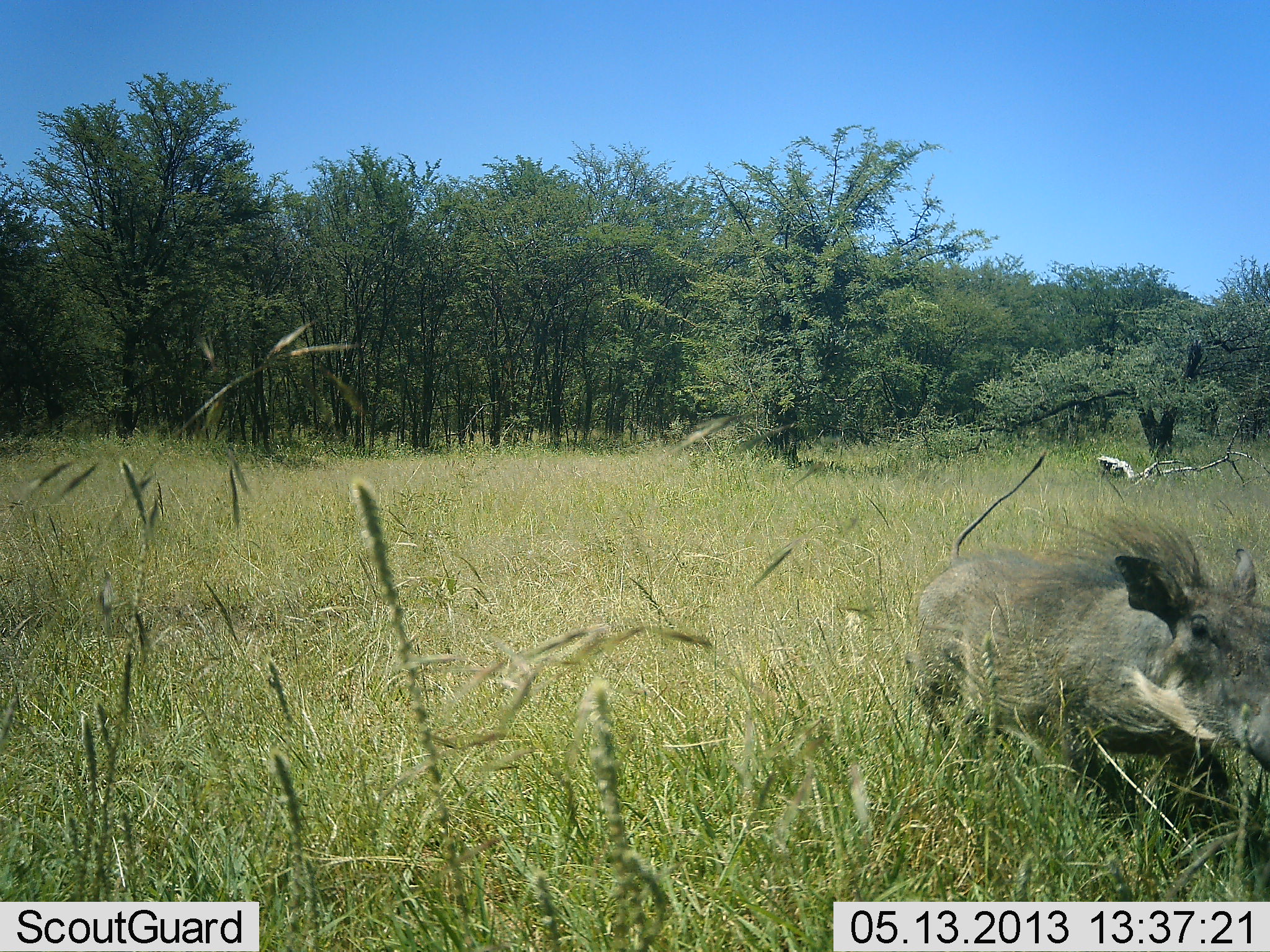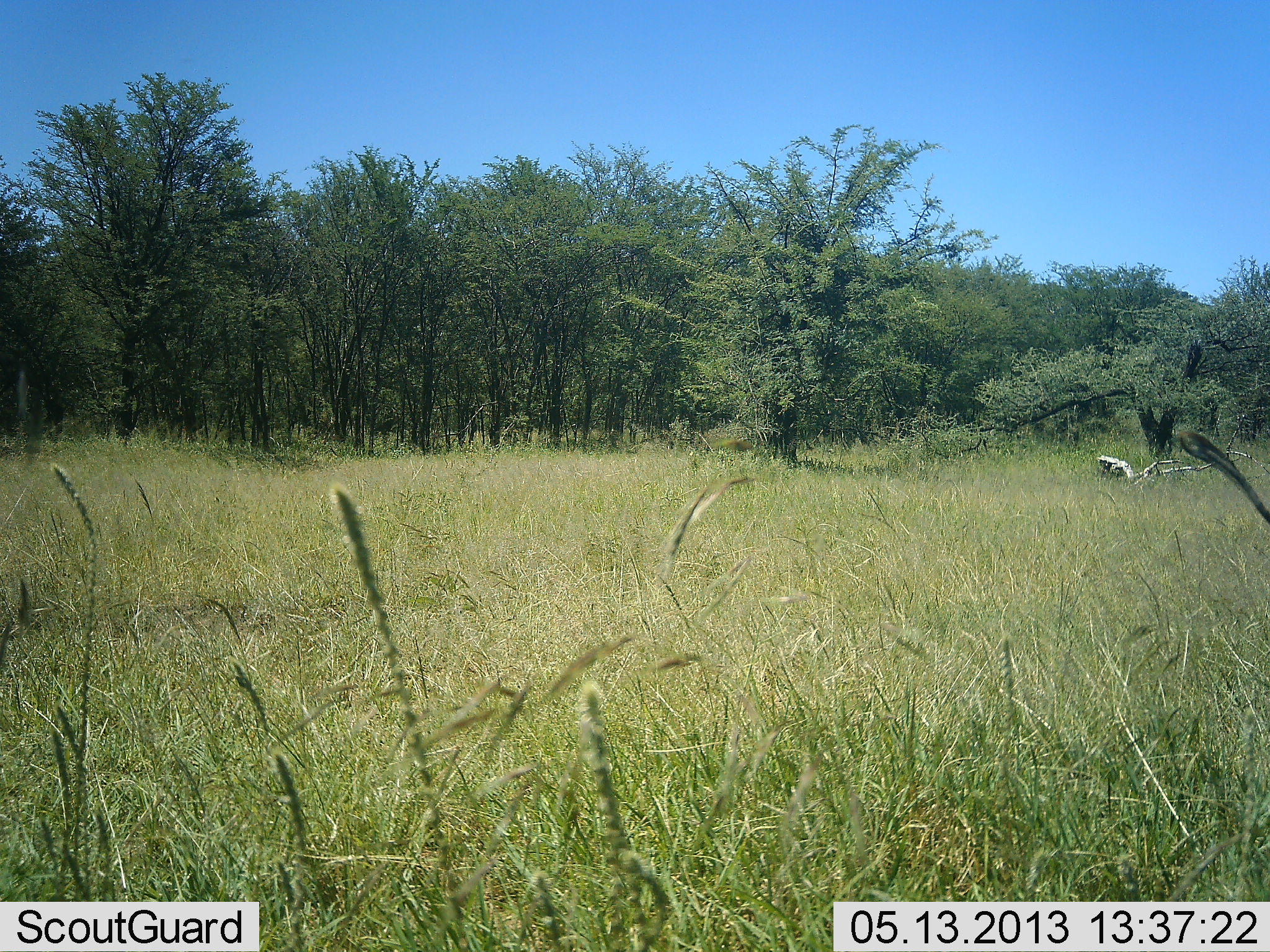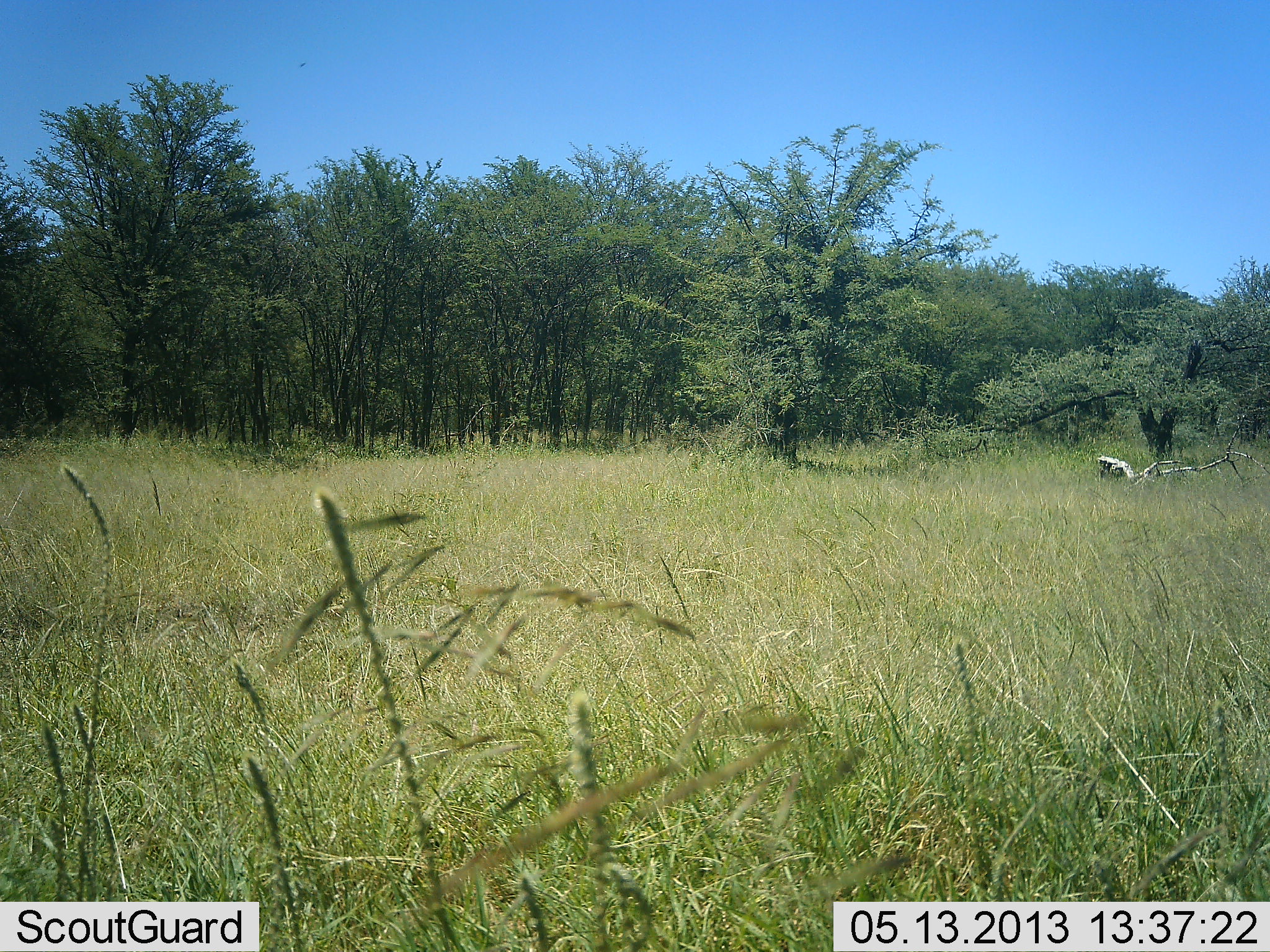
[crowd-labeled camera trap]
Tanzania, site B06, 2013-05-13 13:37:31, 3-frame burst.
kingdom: Animalia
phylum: Chordata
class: Mammalia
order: Artiodactyla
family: Suidae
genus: Phacochoerus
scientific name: Phacochoerus africanus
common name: warthog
Warthog (Phacochoerus africanus), count 1. Behavior (volunteer vote fractions): standing 3%, resting 0%, moving 97%, interacting 0%. Young present (vote fraction): 0%. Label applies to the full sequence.